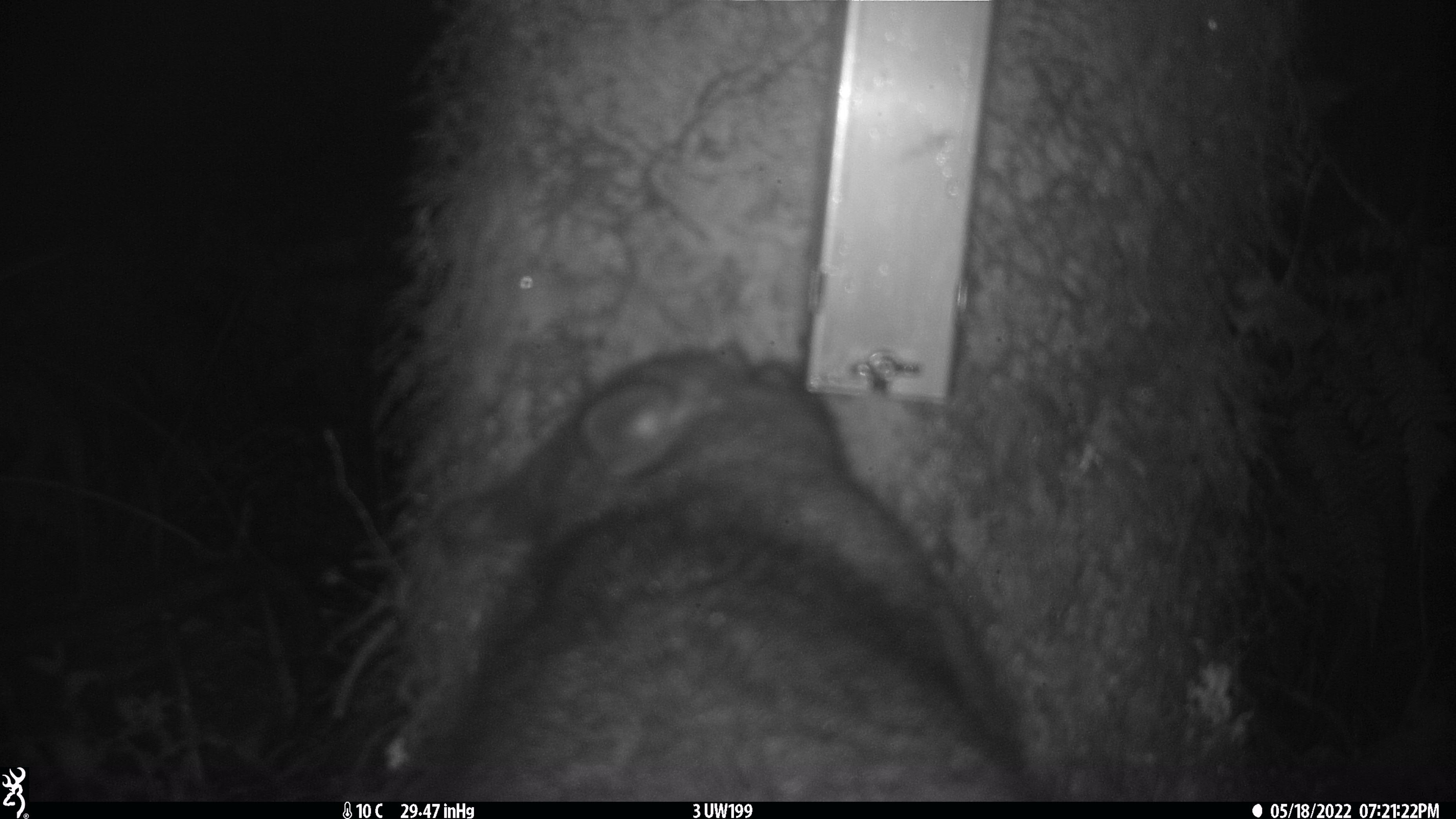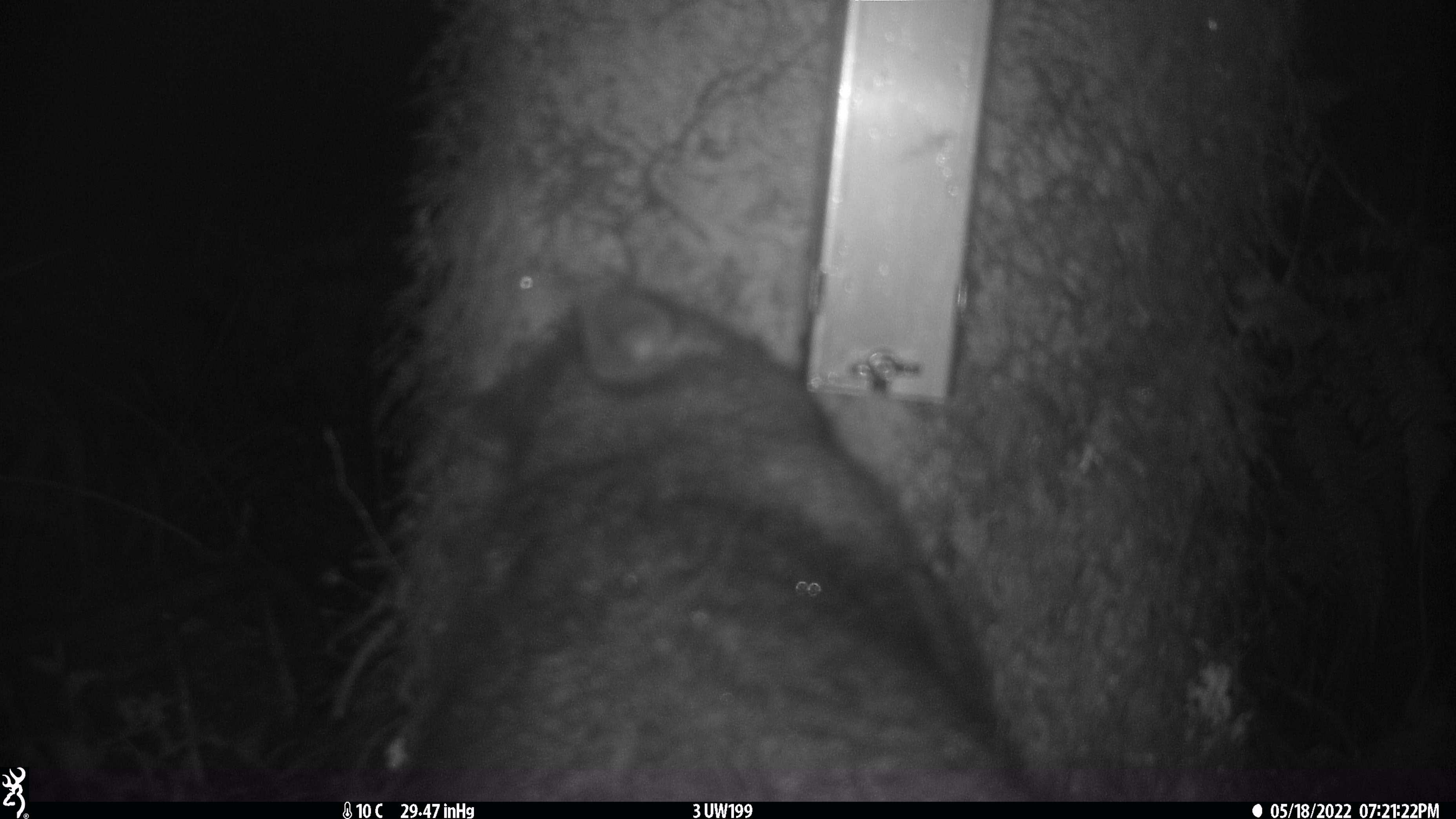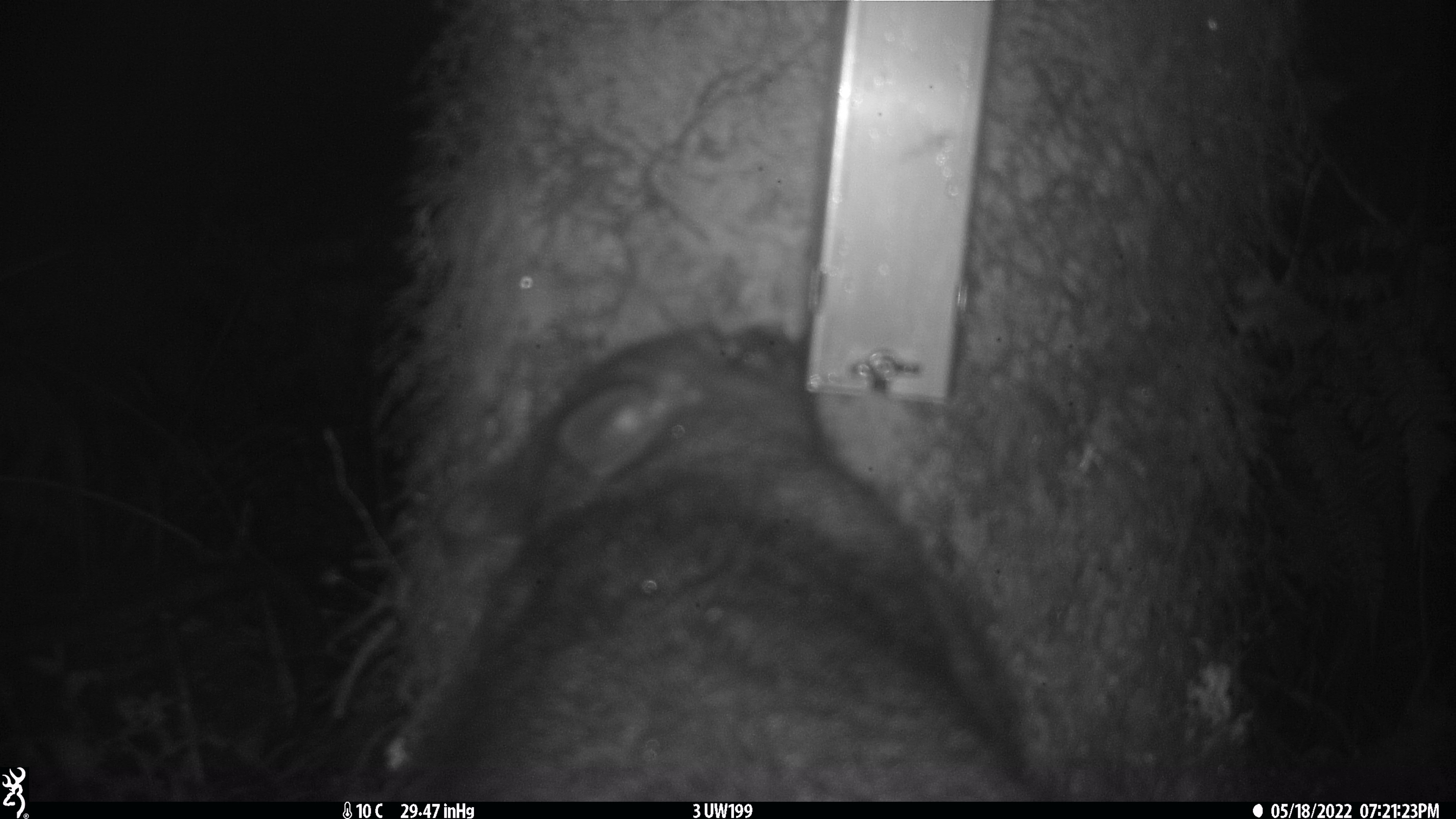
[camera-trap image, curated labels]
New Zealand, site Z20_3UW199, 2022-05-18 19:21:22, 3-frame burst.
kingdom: Animalia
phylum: Chordata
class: Mammalia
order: Diprotodontia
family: Phalangeridae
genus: Trichosurus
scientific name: Trichosurus vulpecula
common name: common brushtail possum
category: possum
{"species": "possum (common brushtail possum) (Trichosurus vulpecula)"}